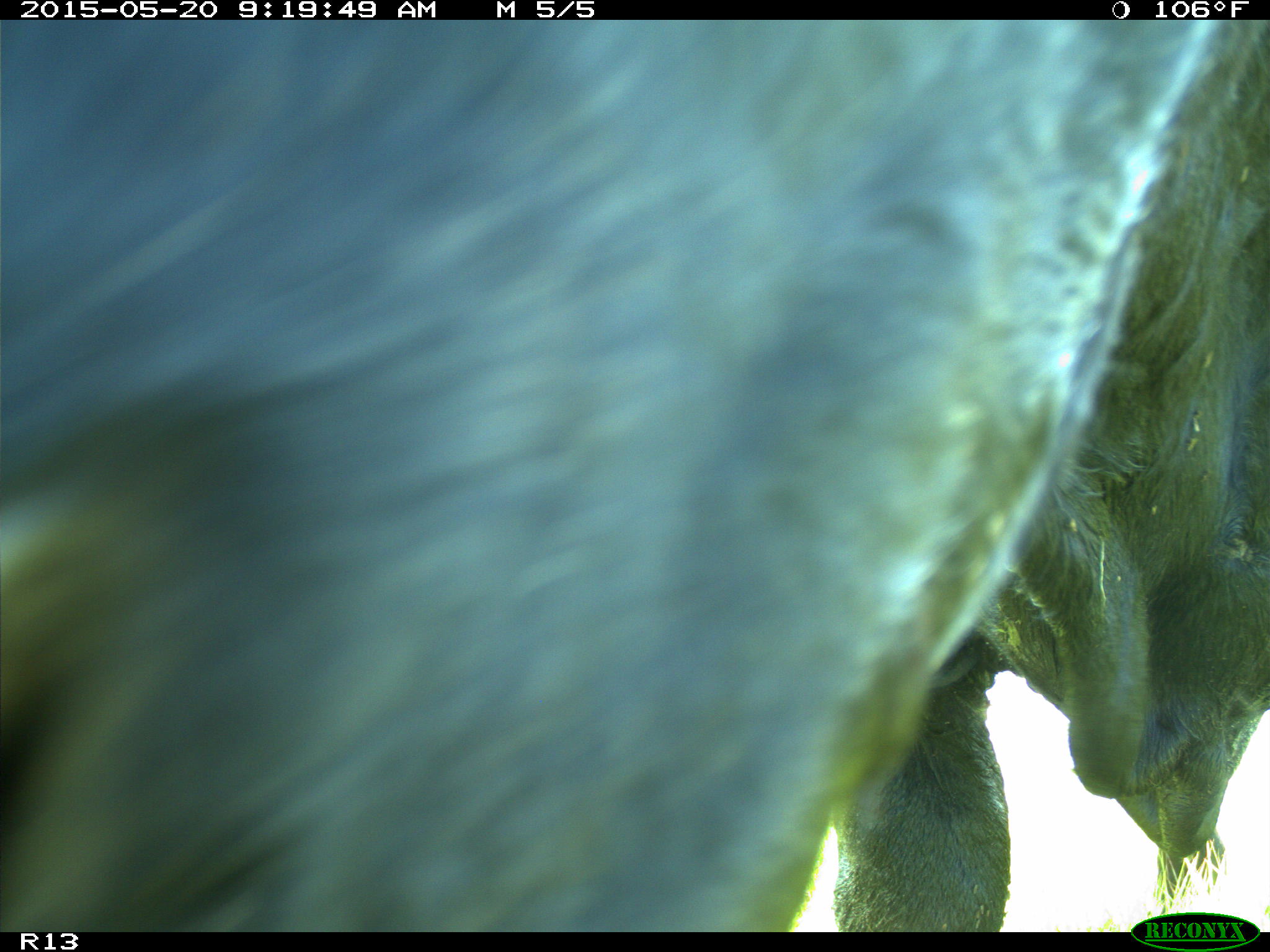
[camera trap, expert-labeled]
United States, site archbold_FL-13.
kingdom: Animalia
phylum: Chordata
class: Mammalia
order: Artiodactyla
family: Bovidae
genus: Bos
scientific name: Bos taurus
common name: domestic cow